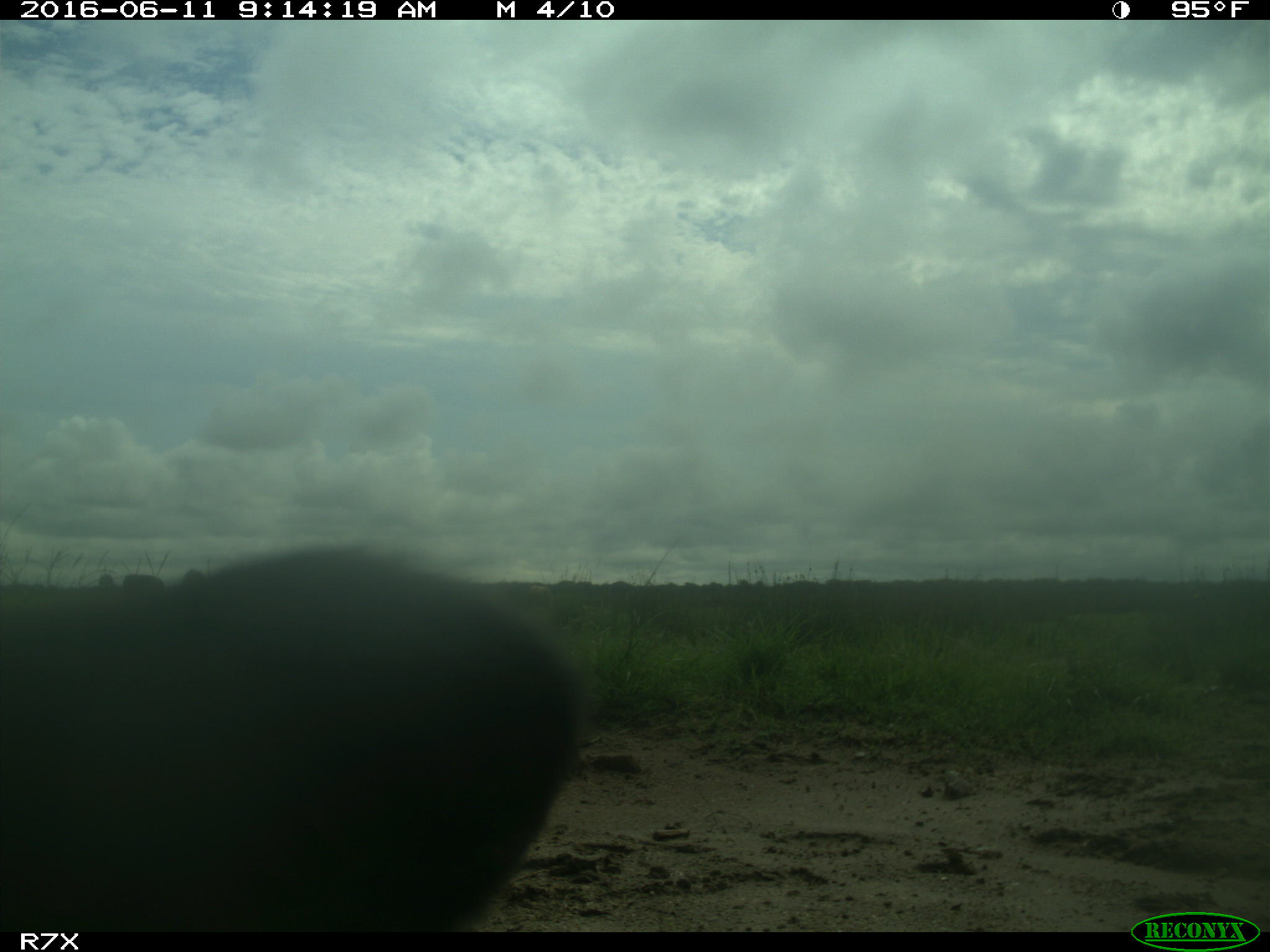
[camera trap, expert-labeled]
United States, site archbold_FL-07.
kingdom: Animalia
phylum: Chordata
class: Mammalia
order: Artiodactyla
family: Bovidae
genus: Bos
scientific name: Bos taurus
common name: domestic cow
Bos taurus (domestic cow).